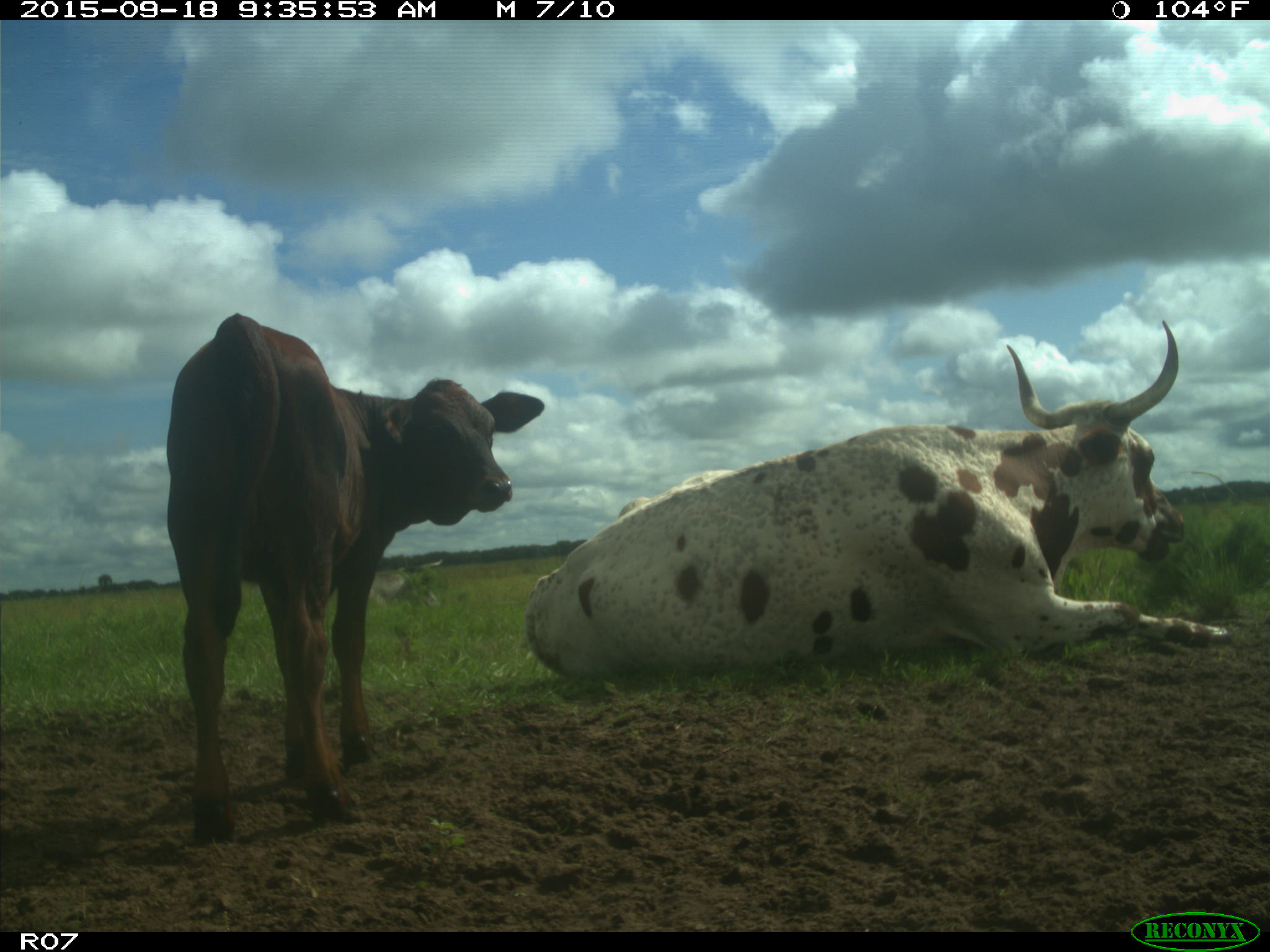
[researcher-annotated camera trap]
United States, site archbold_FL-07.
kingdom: Animalia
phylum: Chordata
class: Mammalia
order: Artiodactyla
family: Bovidae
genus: Bos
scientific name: Bos taurus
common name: domestic cow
Bos taurus (domestic cow).